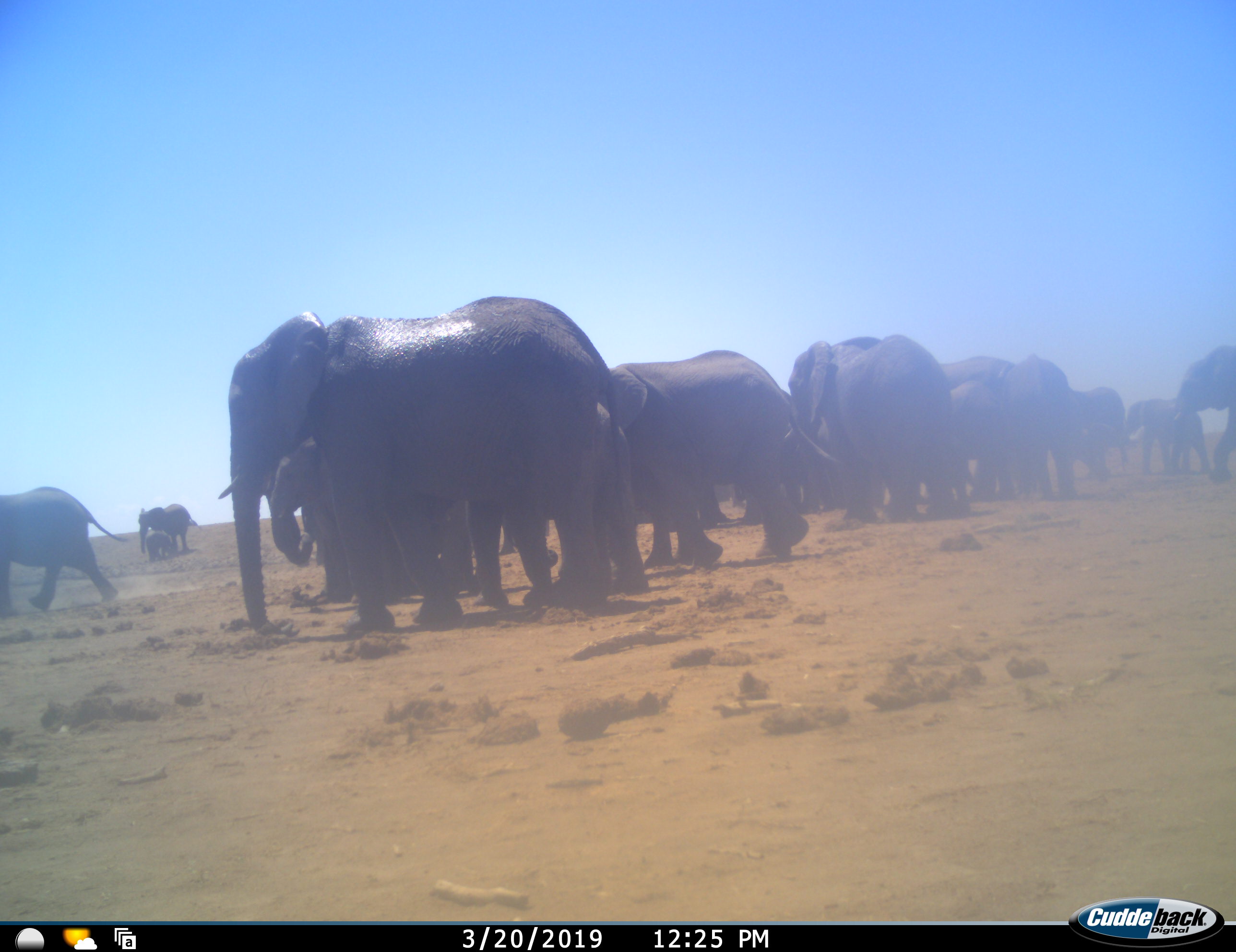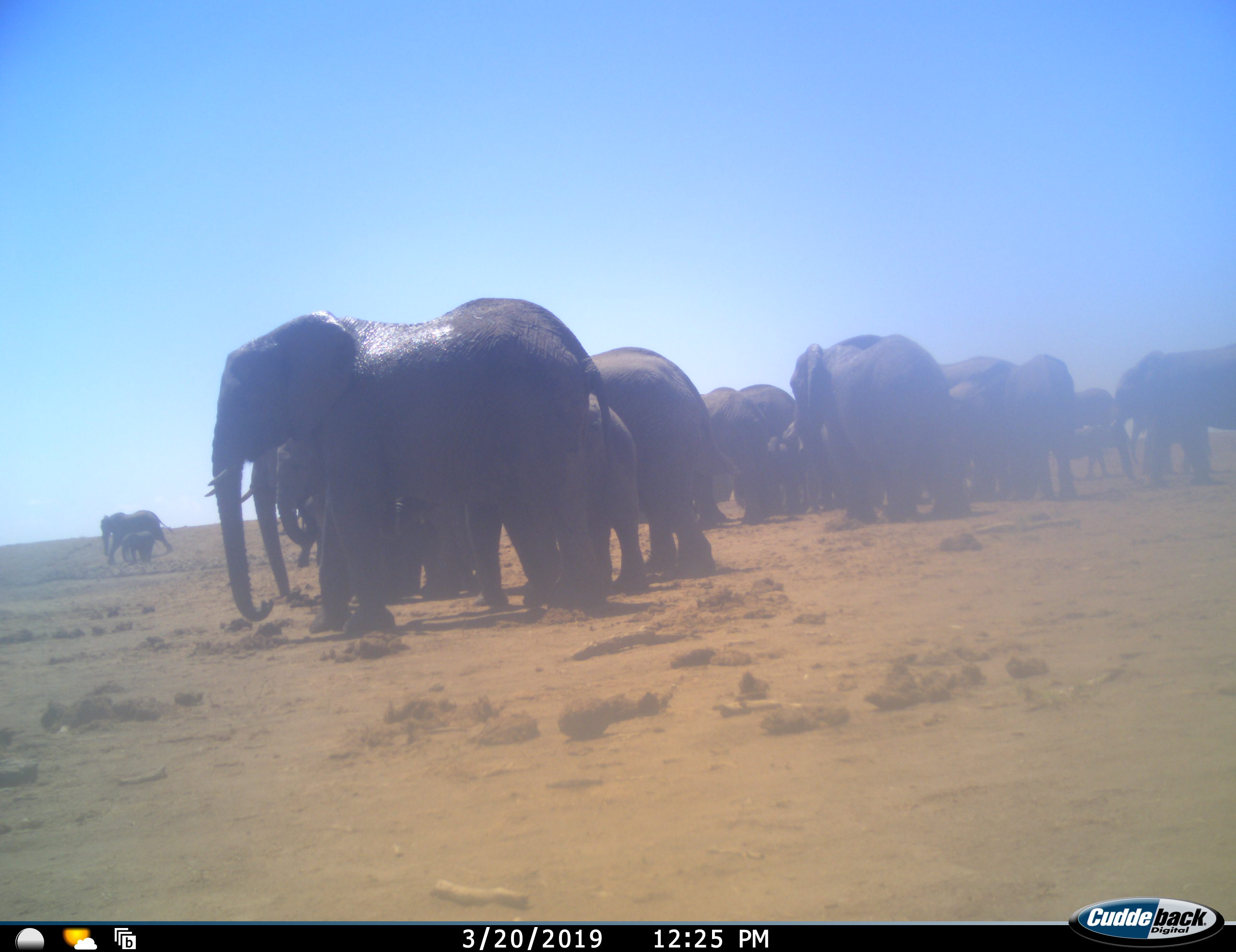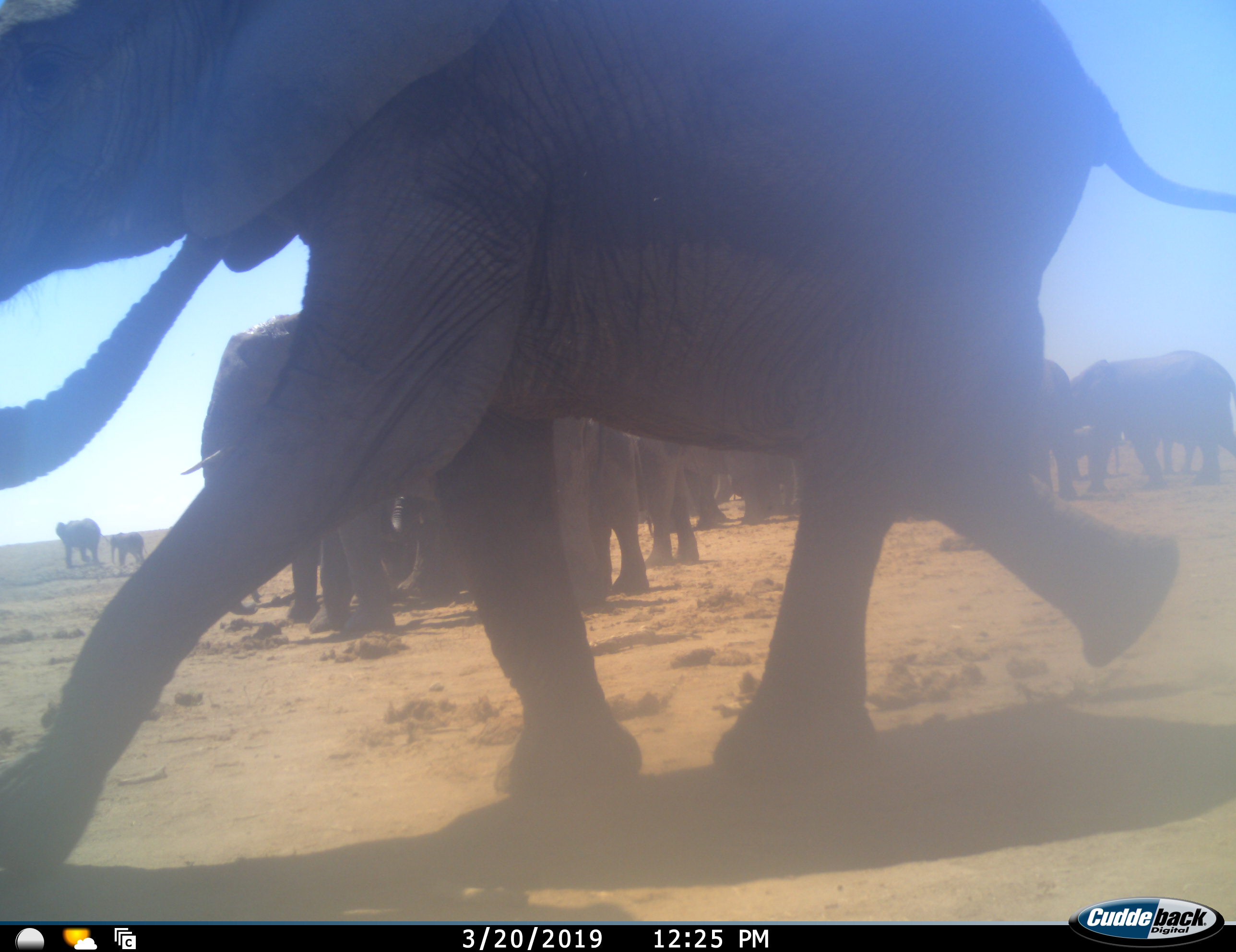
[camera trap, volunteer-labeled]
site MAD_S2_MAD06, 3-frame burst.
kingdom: Animalia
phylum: Chordata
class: Mammalia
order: Proboscidea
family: Elephantidae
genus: Loxodonta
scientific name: Loxodonta africana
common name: african bush elephant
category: elephant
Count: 11-50.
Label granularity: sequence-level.